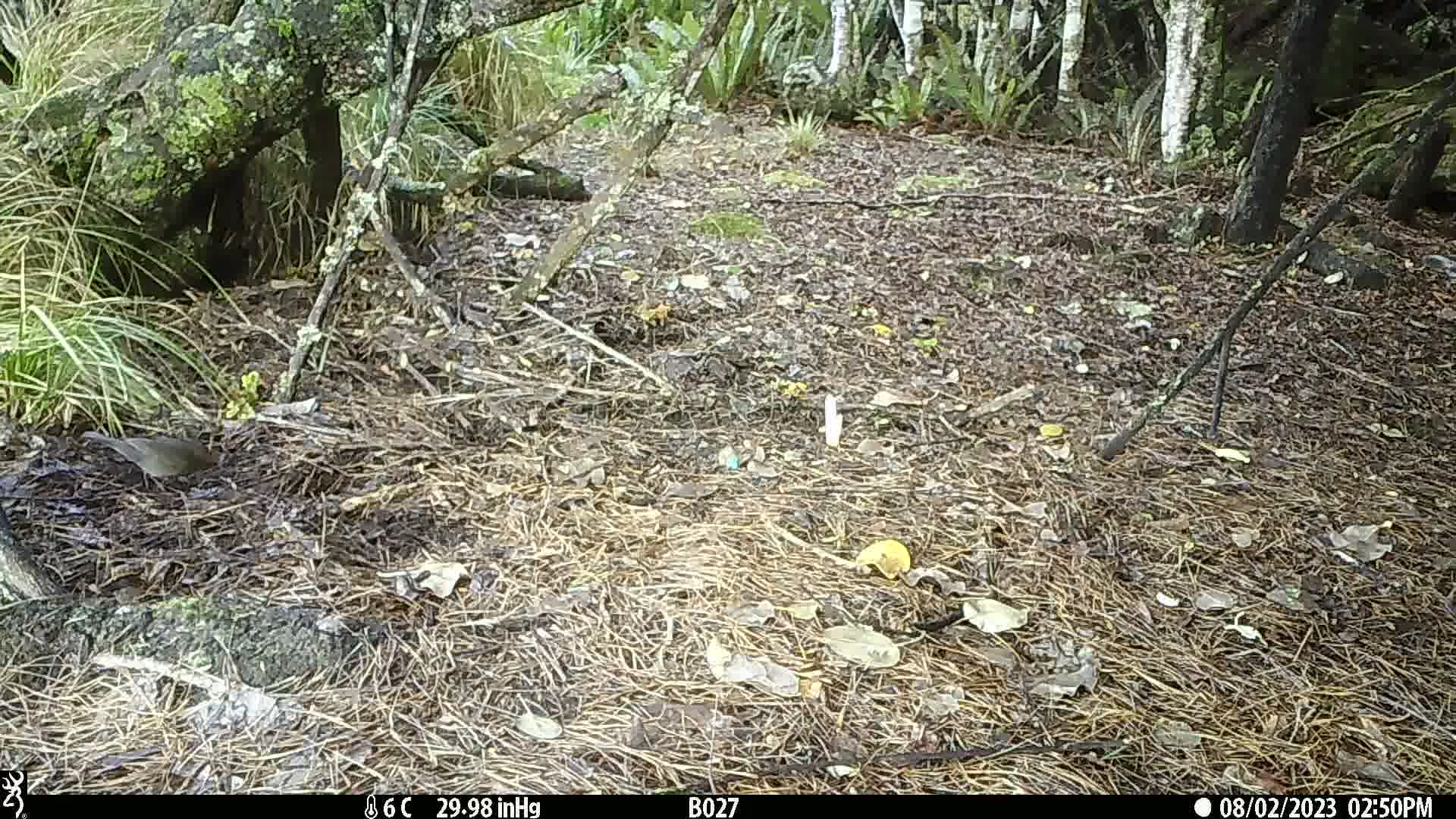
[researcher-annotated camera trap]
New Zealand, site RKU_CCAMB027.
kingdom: Animalia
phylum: Chordata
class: Aves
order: Passeriformes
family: Turdidae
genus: Turdus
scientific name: Turdus merula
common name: eurasian blackbird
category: blackbird